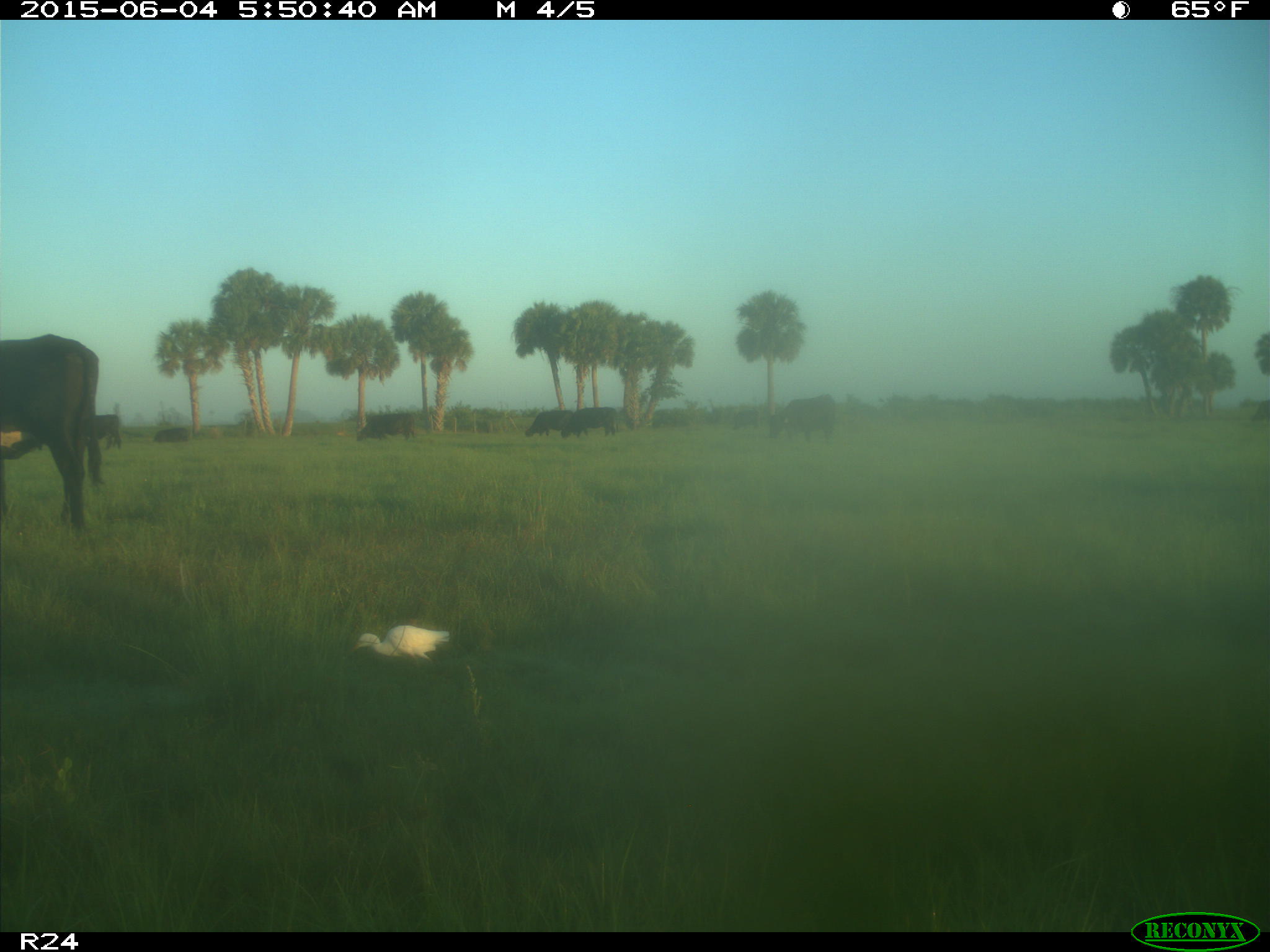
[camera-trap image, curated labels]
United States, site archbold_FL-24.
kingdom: Animalia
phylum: Chordata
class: Mammalia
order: Artiodactyla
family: Bovidae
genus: Bos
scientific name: Bos taurus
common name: domestic cow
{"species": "Bos taurus (domestic cow)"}